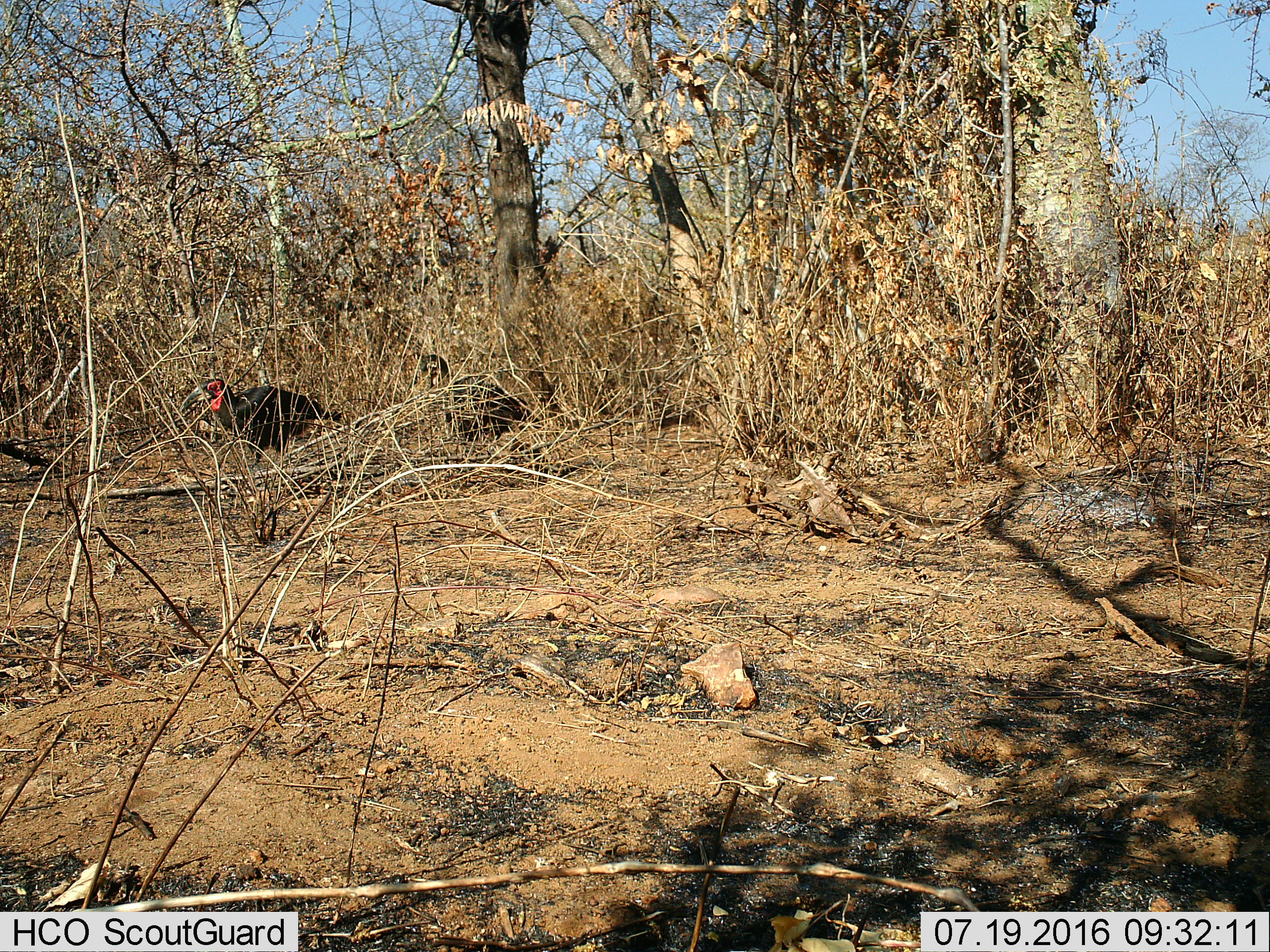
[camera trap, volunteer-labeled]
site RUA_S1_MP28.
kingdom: Animalia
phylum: Chordata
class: Aves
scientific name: Aves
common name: bird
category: birdother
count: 2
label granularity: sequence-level